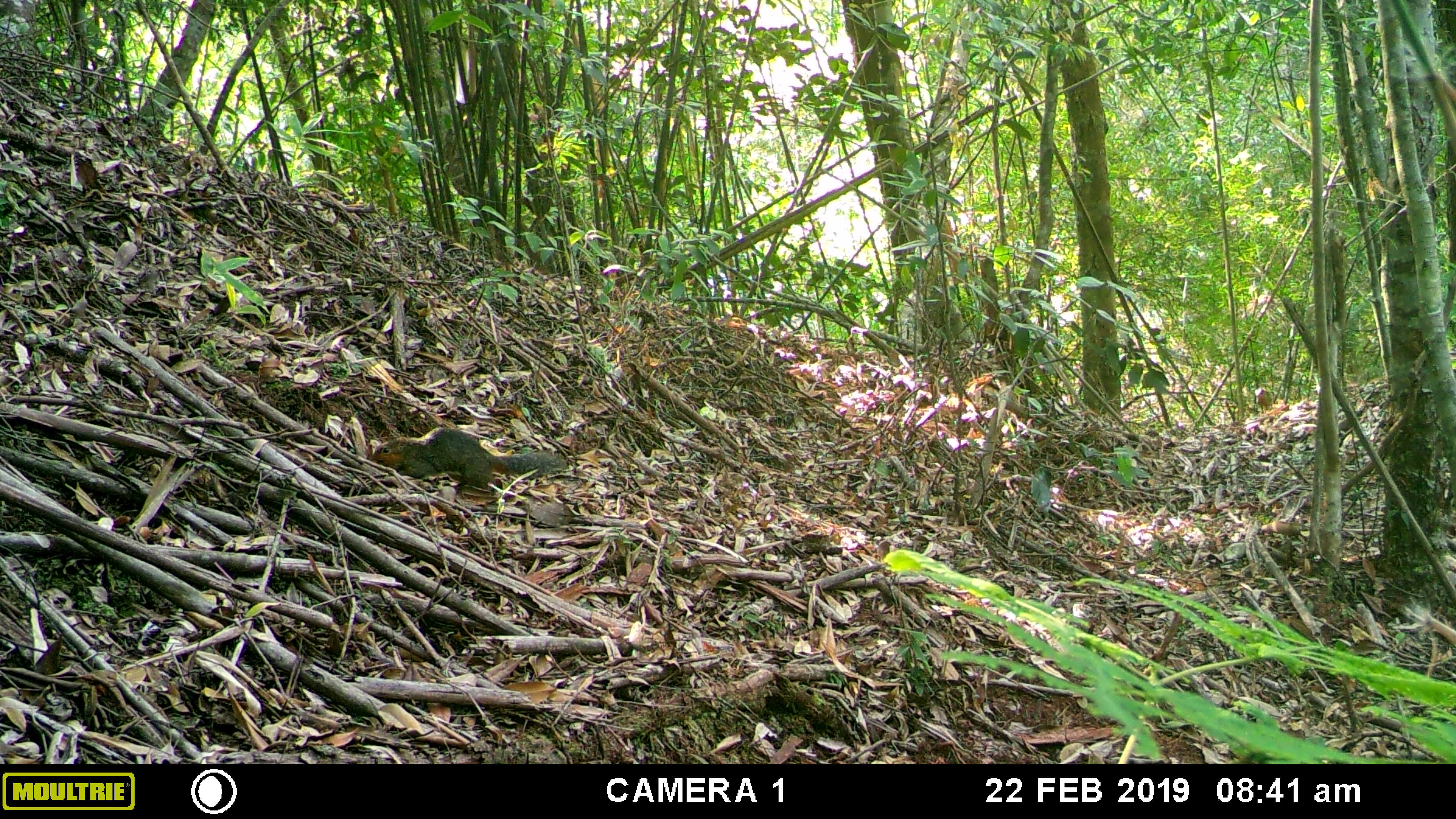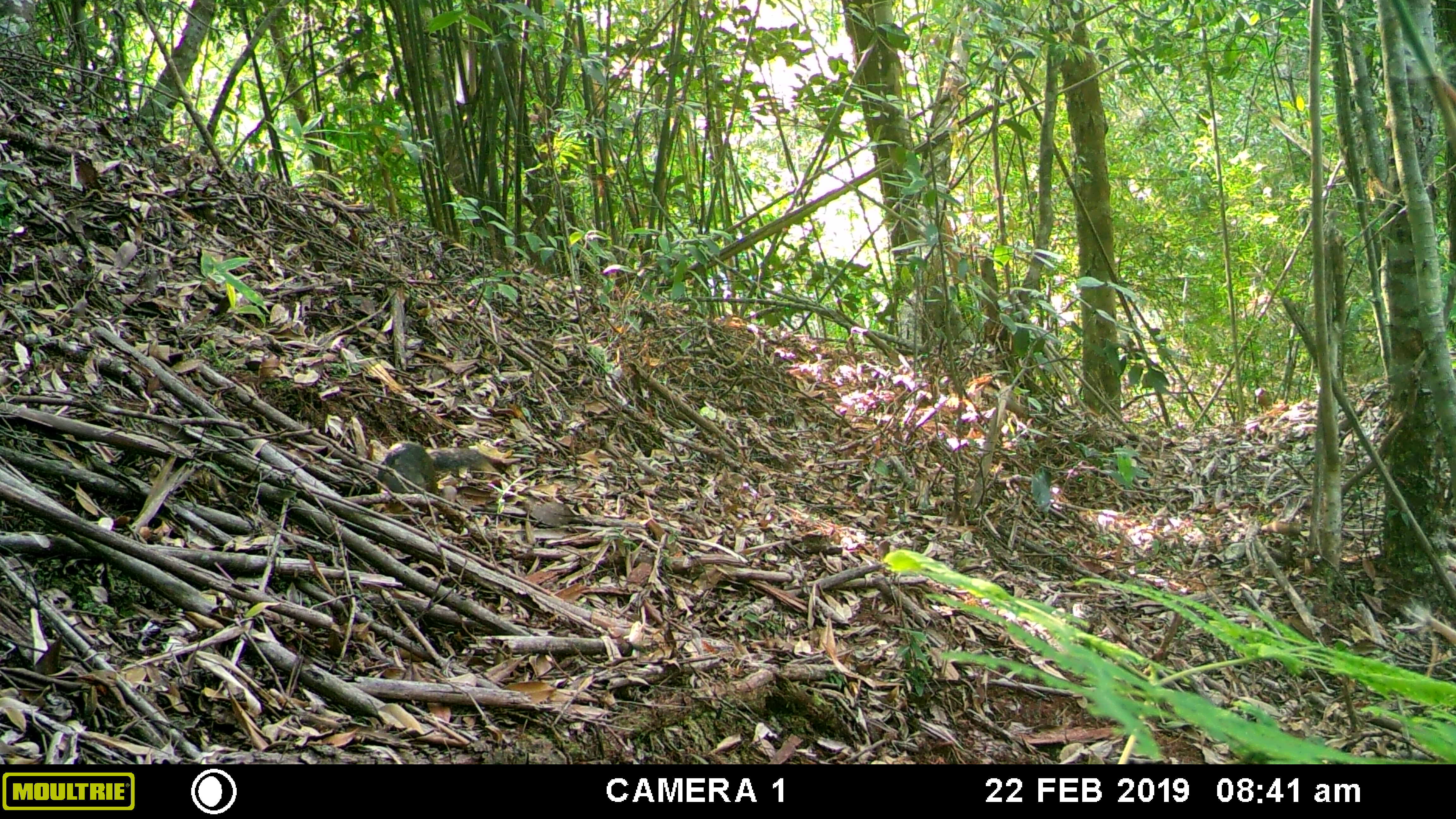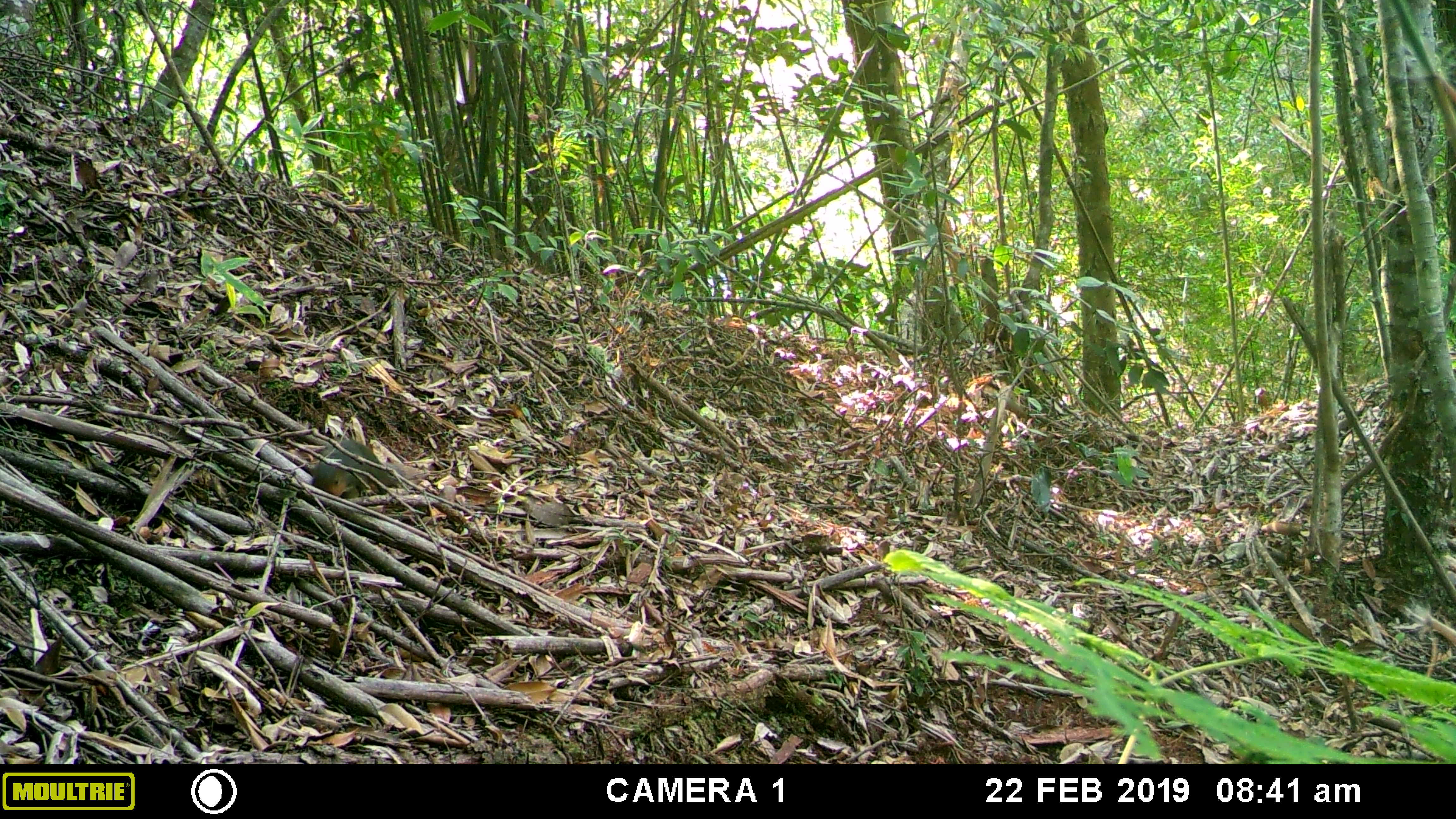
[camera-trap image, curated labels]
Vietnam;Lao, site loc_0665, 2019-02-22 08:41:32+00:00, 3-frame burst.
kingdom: Animalia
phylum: Chordata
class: Mammalia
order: Rodentia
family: Sciuridae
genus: Dremomys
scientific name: Dremomys rufigenis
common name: red-cheeked squirrel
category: red cheeked squirrel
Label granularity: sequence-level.